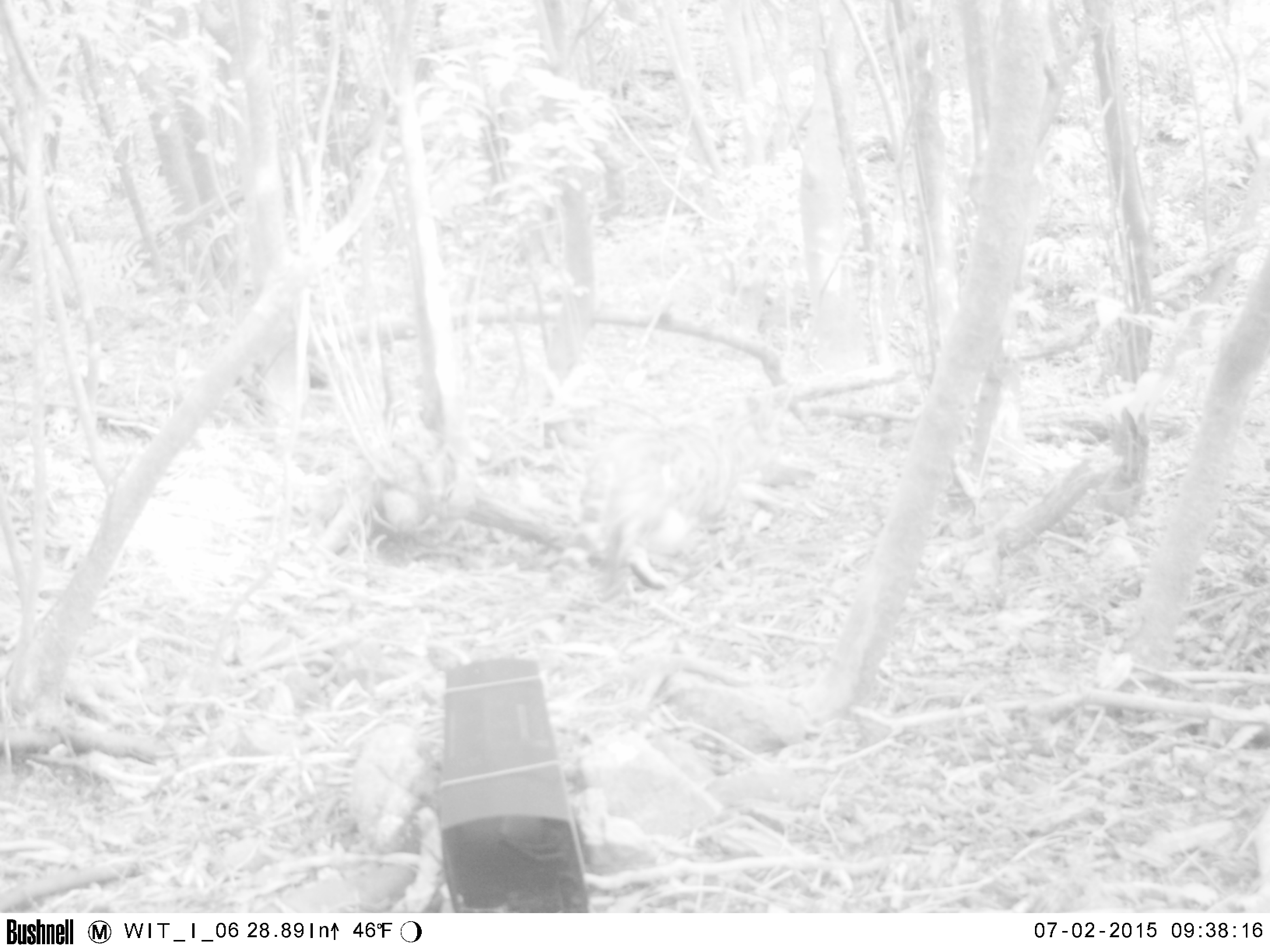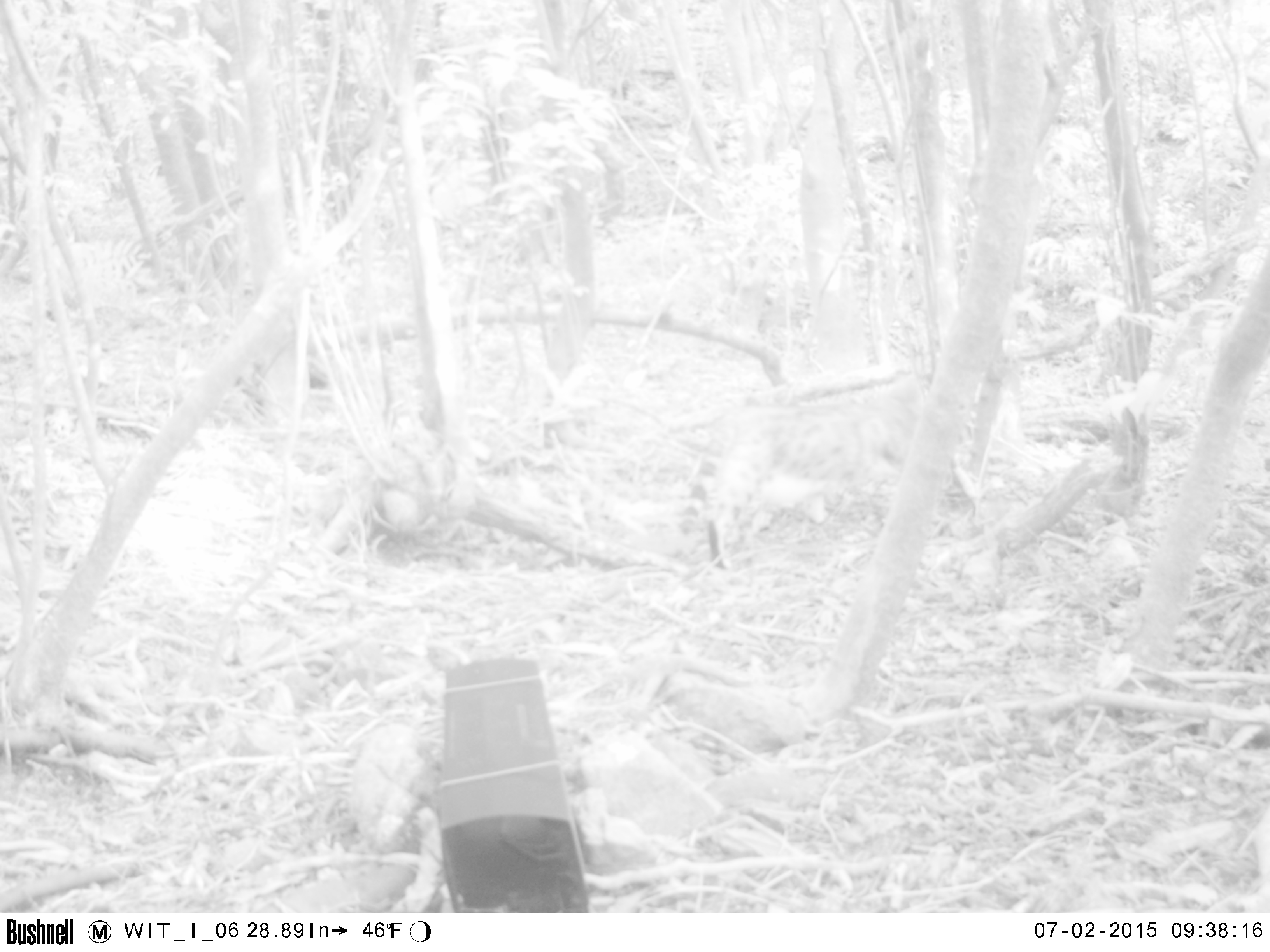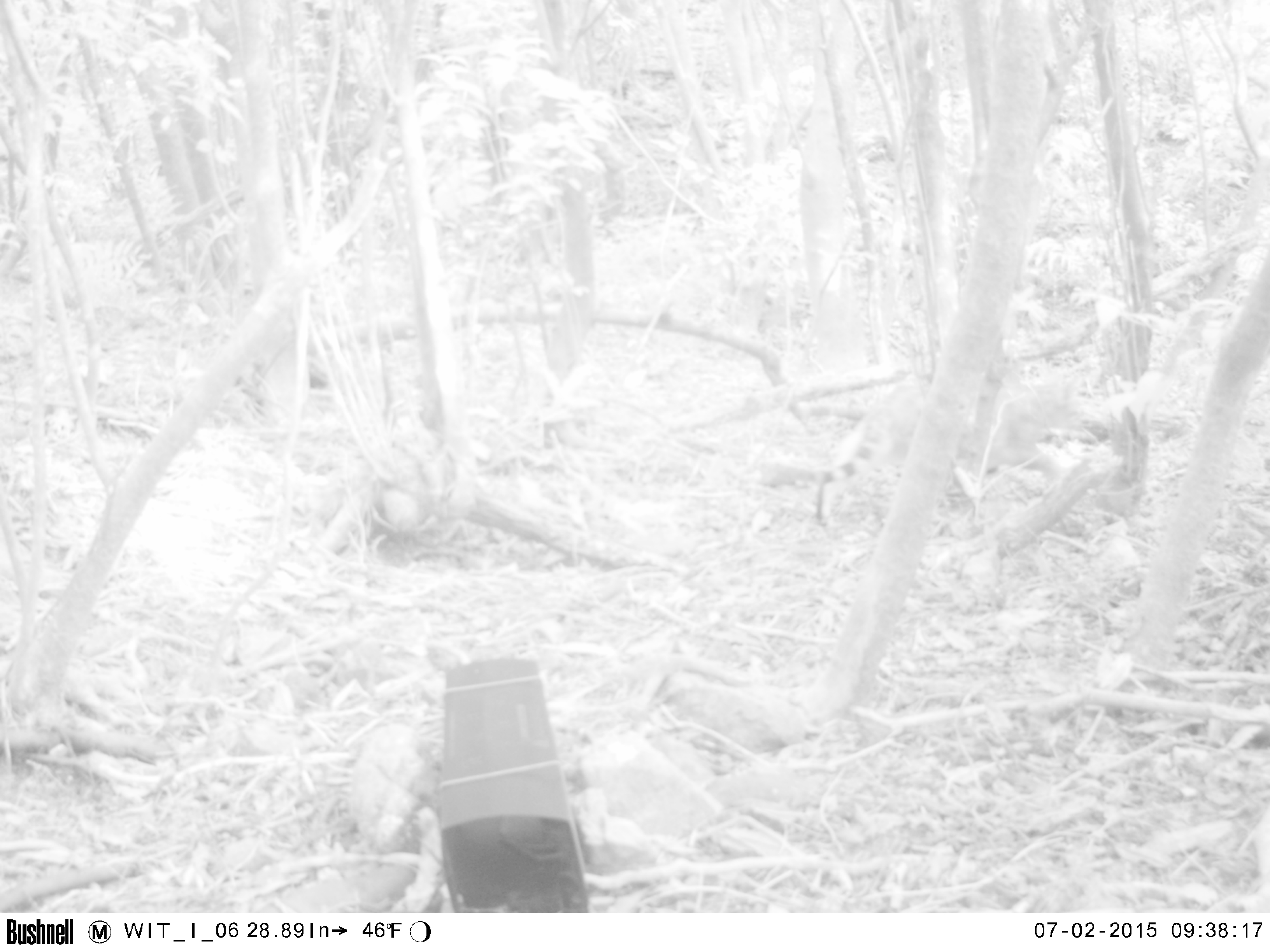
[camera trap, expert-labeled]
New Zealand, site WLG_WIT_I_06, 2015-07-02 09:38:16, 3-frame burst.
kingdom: Animalia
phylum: Chordata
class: Mammalia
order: Carnivora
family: Felidae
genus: Felis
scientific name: Felis catus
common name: domestic cat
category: cat